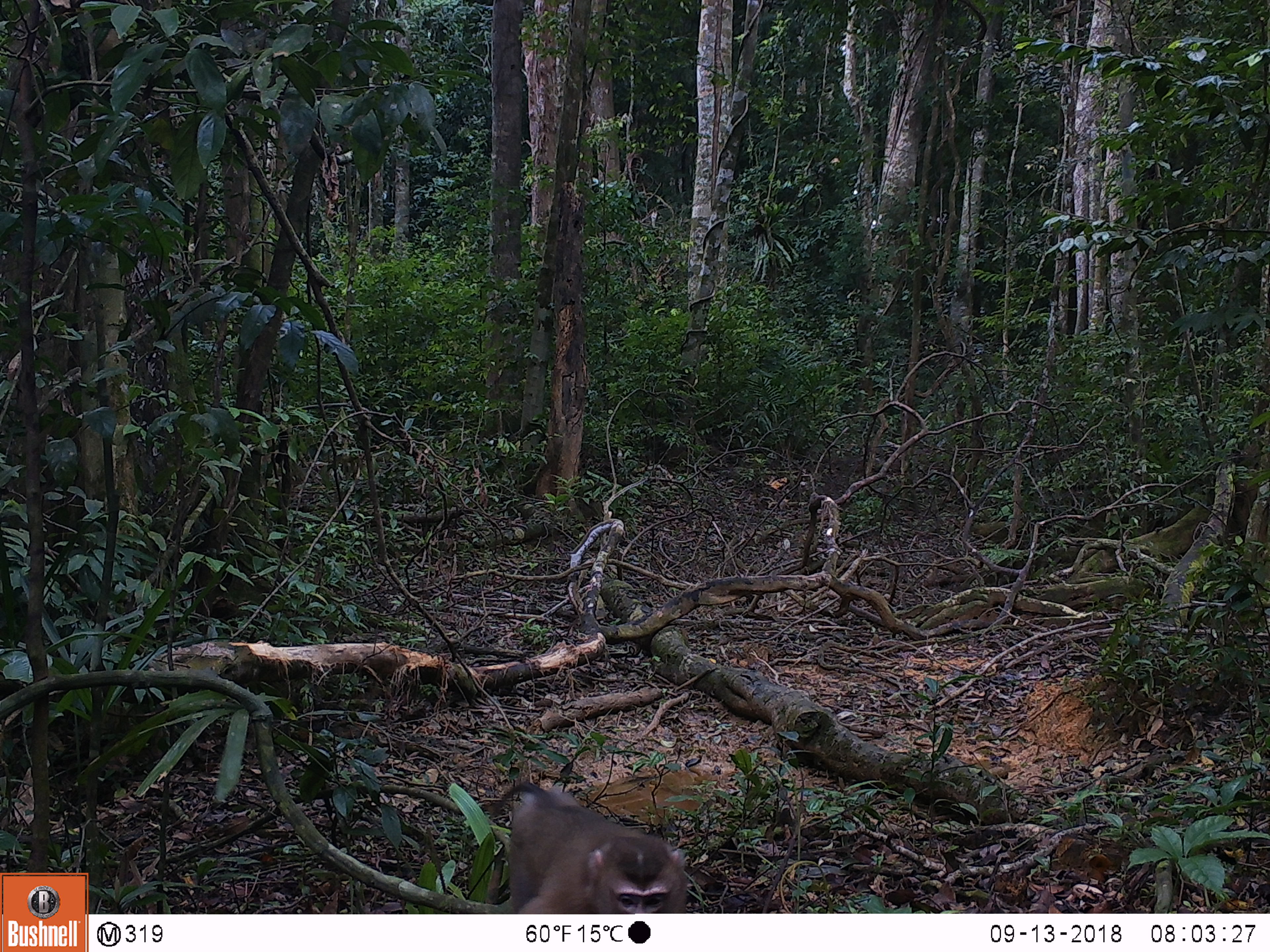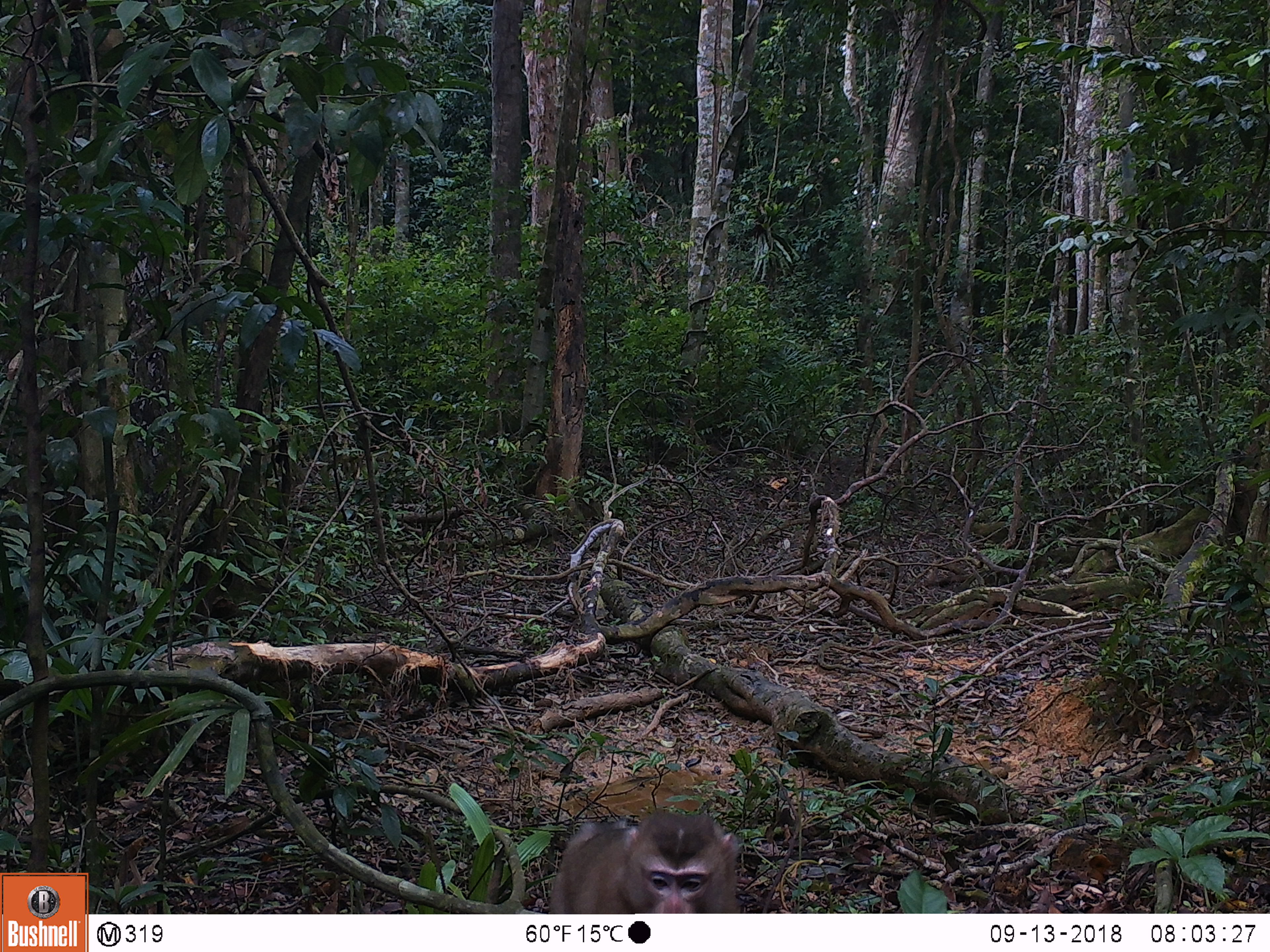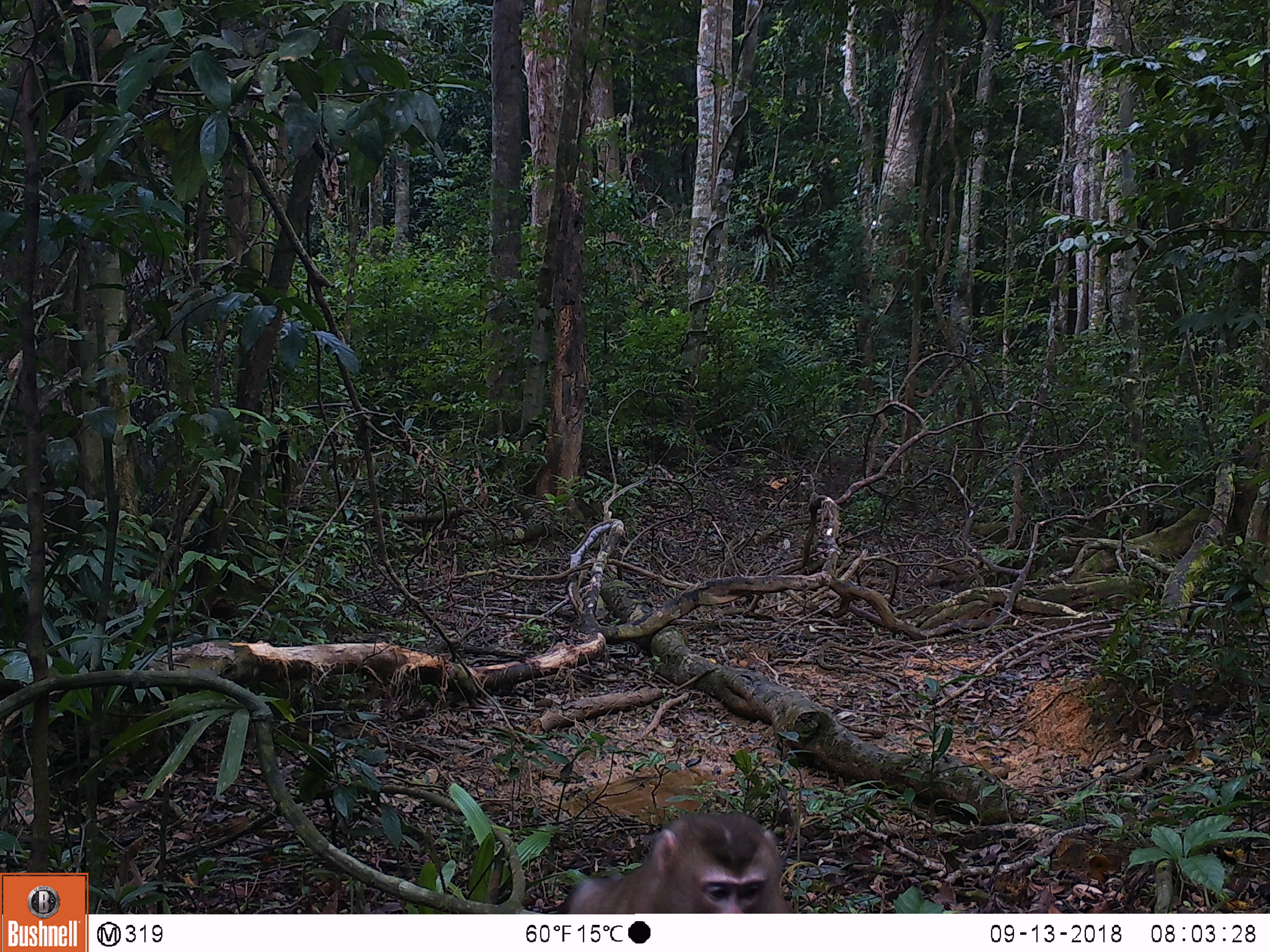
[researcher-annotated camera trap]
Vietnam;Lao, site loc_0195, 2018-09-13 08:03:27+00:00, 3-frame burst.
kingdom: Animalia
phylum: Chordata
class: Mammalia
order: Primates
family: Cercopithecidae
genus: Macaca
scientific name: Macaca nemestrina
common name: pig-tailed macaque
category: pig tailed macaque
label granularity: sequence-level